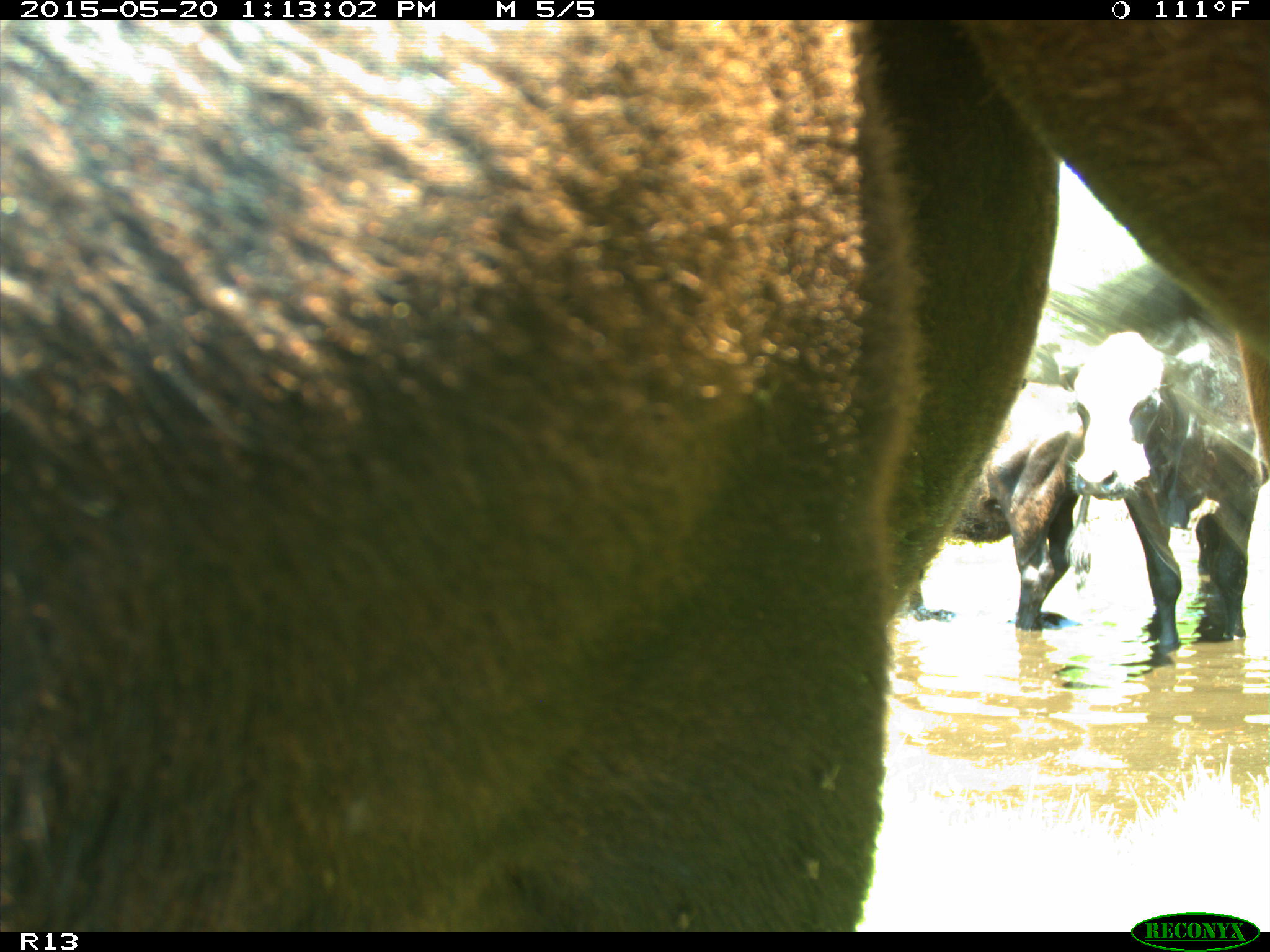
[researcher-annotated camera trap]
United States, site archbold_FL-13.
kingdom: Animalia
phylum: Chordata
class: Mammalia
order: Artiodactyla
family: Bovidae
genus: Bos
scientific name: Bos taurus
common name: domestic cow